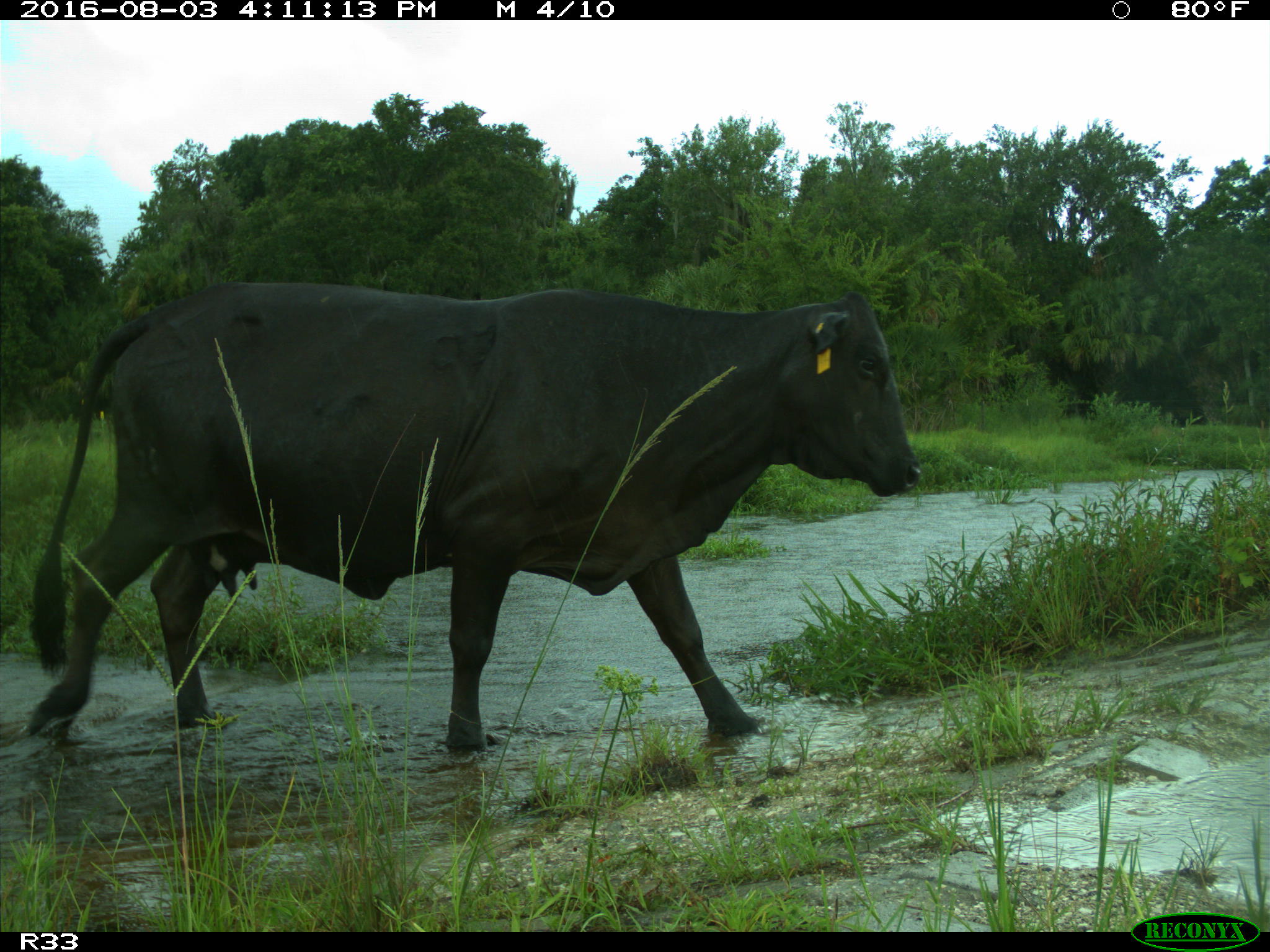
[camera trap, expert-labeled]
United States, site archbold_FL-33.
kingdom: Animalia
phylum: Chordata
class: Mammalia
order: Artiodactyla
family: Bovidae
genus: Bos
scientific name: Bos taurus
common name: domestic cow